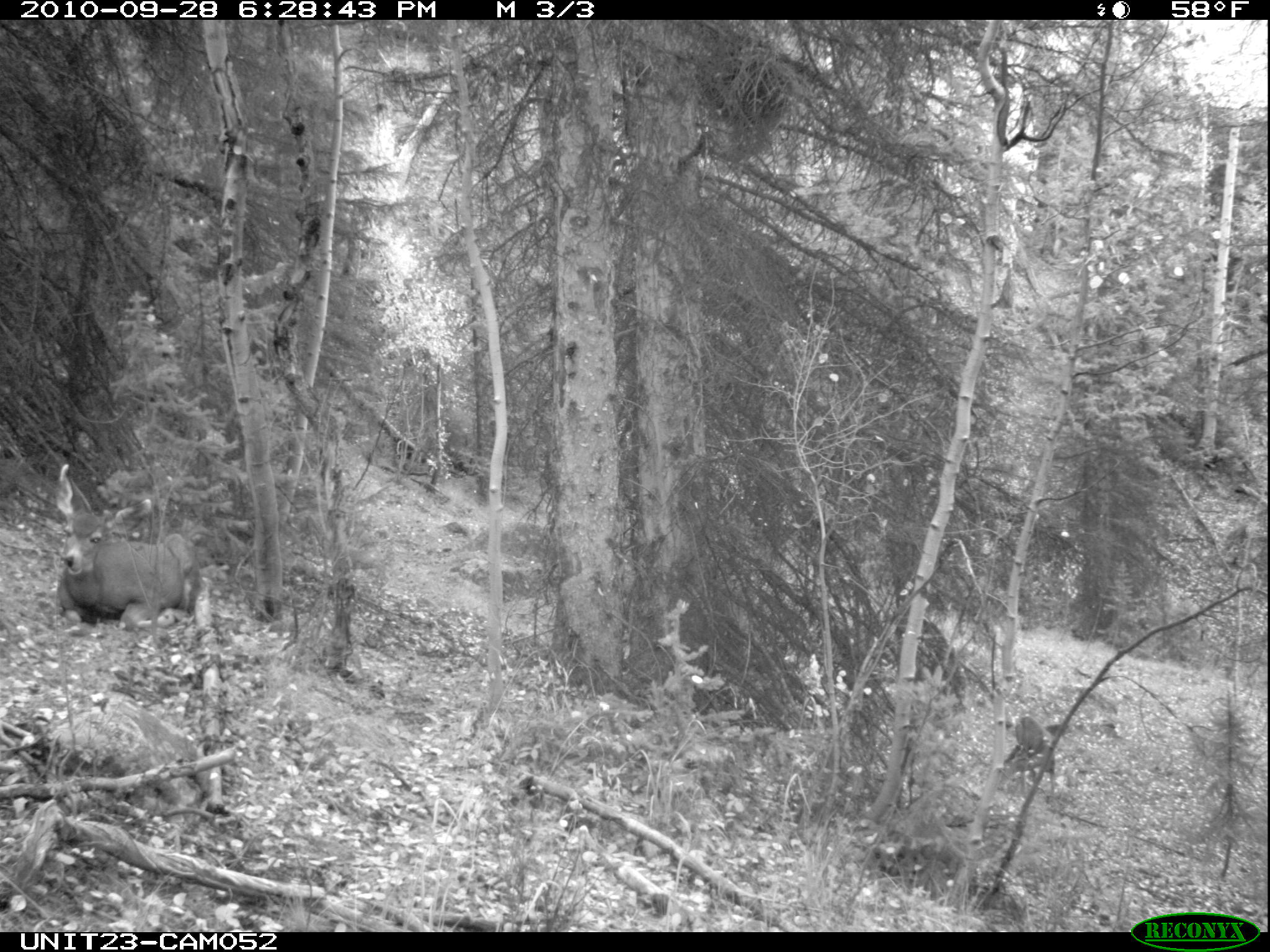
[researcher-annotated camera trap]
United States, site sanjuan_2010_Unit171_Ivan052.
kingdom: Animalia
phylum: Chordata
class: Mammalia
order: Artiodactyla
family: Cervidae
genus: Odocoileus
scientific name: Odocoileus hemionus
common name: mule deer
Odocoileus hemionus (mule deer).